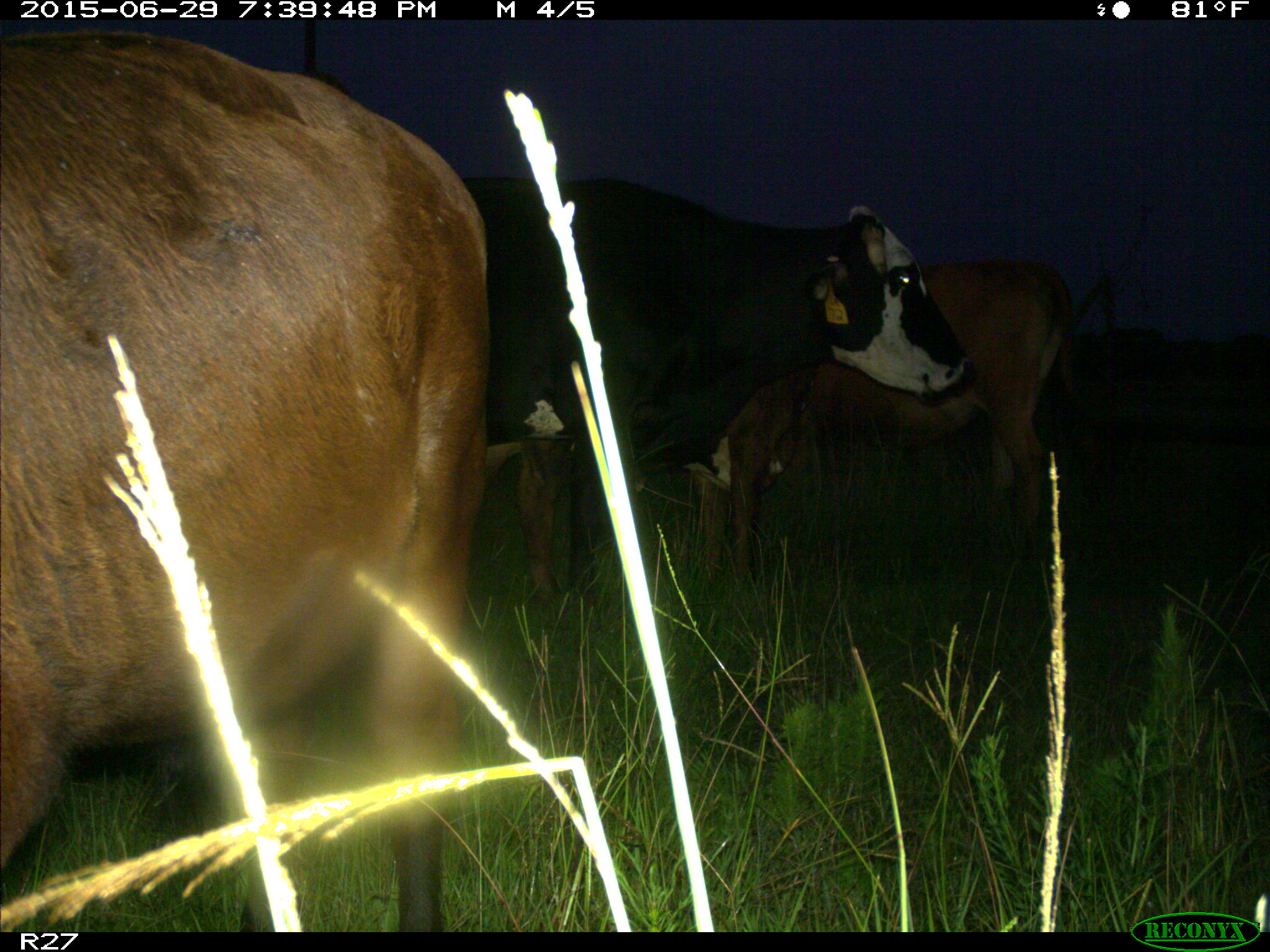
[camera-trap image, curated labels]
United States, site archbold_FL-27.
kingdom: Animalia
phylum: Chordata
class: Mammalia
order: Artiodactyla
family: Bovidae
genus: Bos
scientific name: Bos taurus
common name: domestic cow